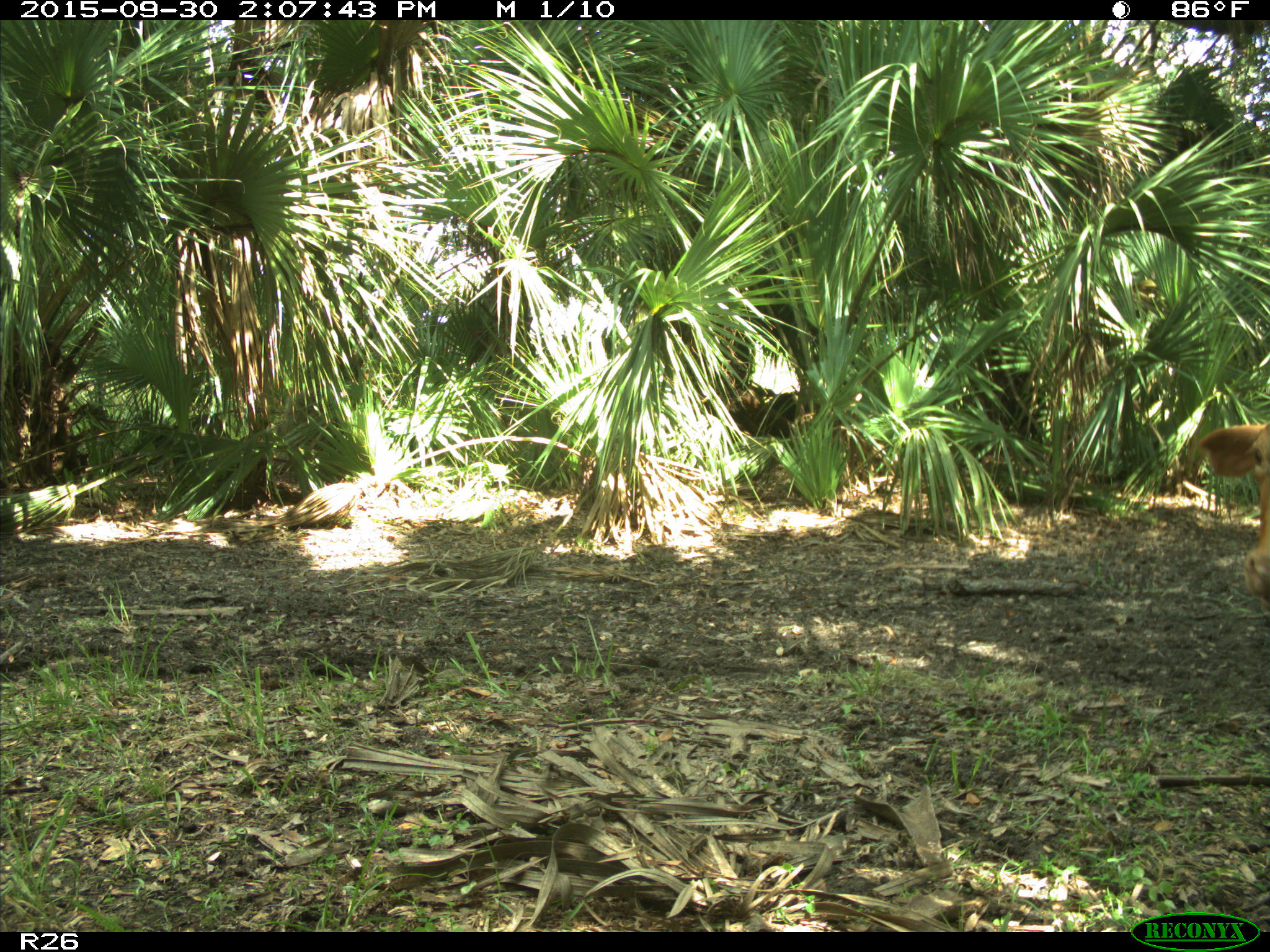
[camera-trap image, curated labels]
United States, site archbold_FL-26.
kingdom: Animalia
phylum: Chordata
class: Mammalia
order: Artiodactyla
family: Bovidae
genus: Bos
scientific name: Bos taurus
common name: domestic cow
Bos taurus (domestic cow).